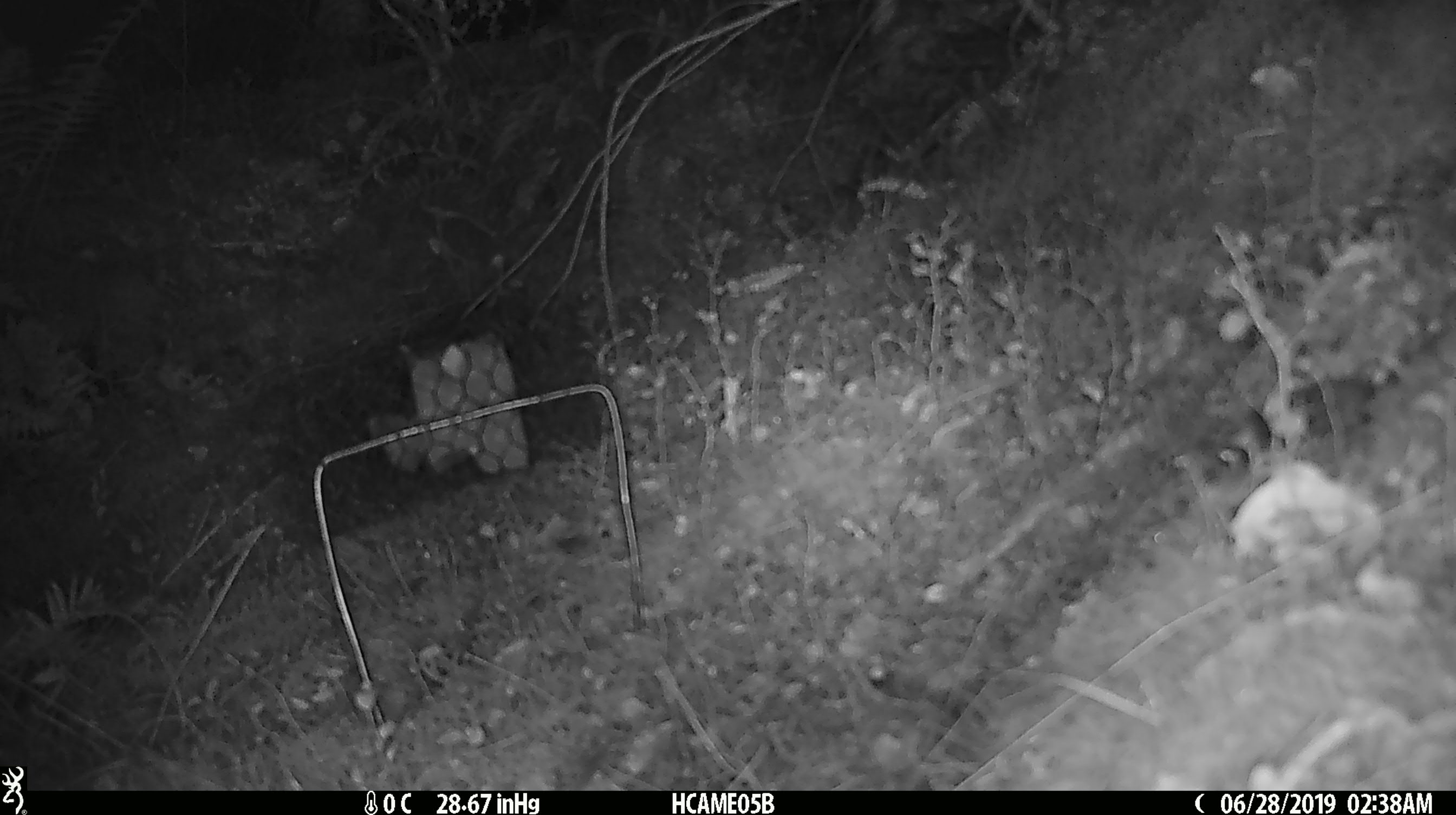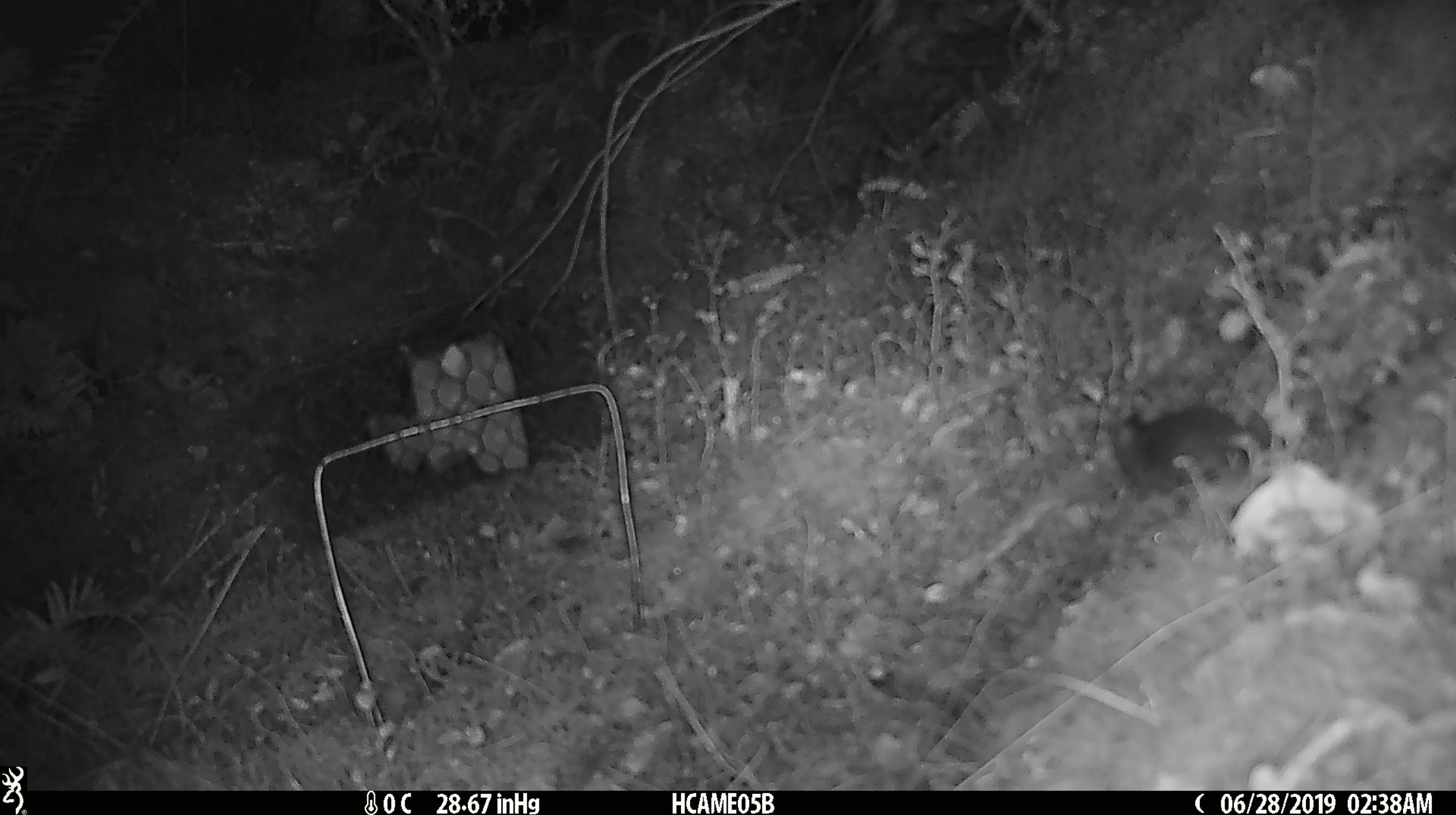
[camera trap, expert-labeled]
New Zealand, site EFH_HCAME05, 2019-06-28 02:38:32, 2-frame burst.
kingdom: Animalia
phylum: Chordata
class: Mammalia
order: Rodentia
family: Muridae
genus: Mus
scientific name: Mus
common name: mouse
Mouse (Mus).